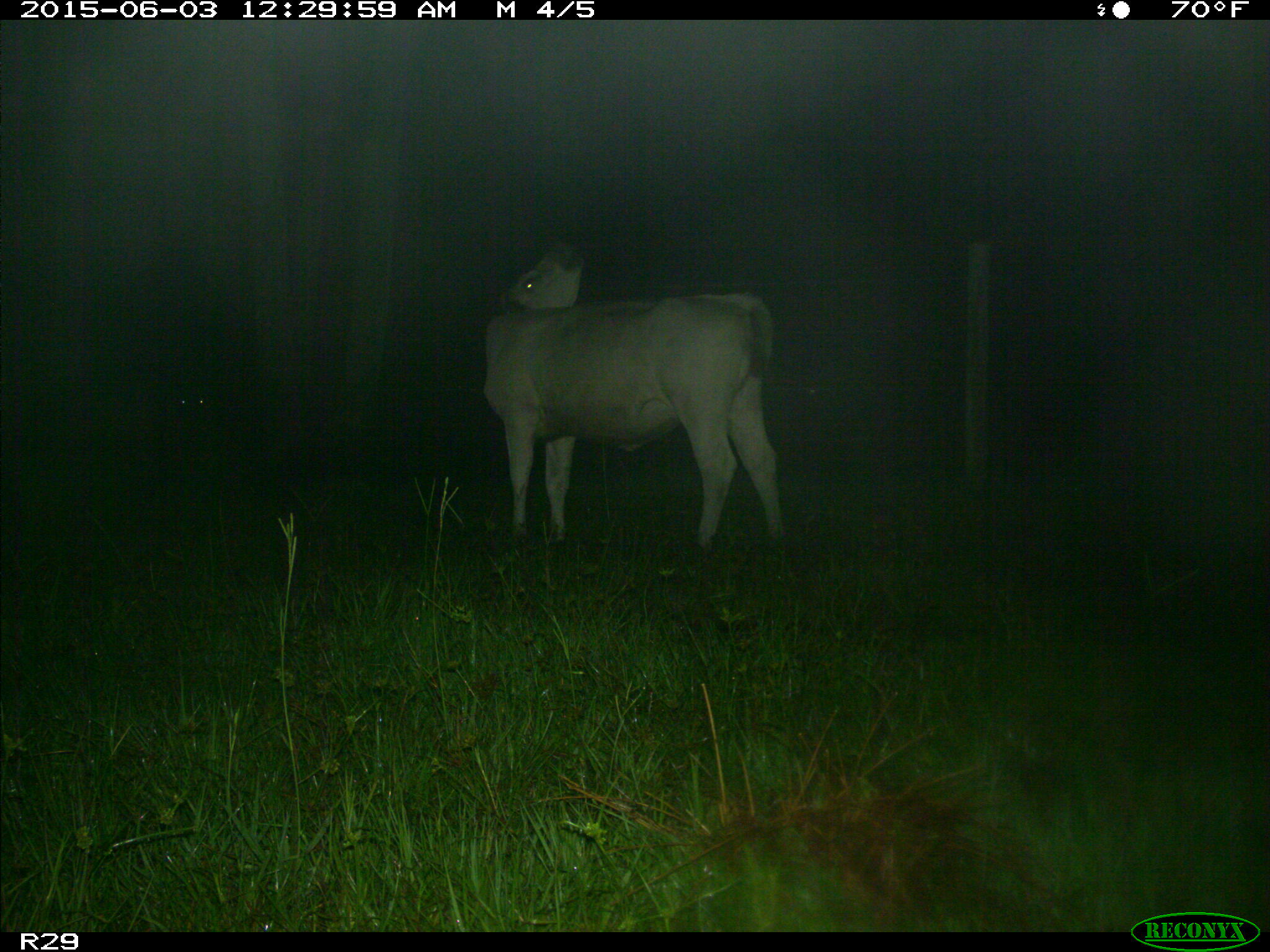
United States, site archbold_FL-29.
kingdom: Animalia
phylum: Chordata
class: Mammalia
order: Artiodactyla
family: Bovidae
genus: Bos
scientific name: Bos taurus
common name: domestic cow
Bos taurus (domestic cow).